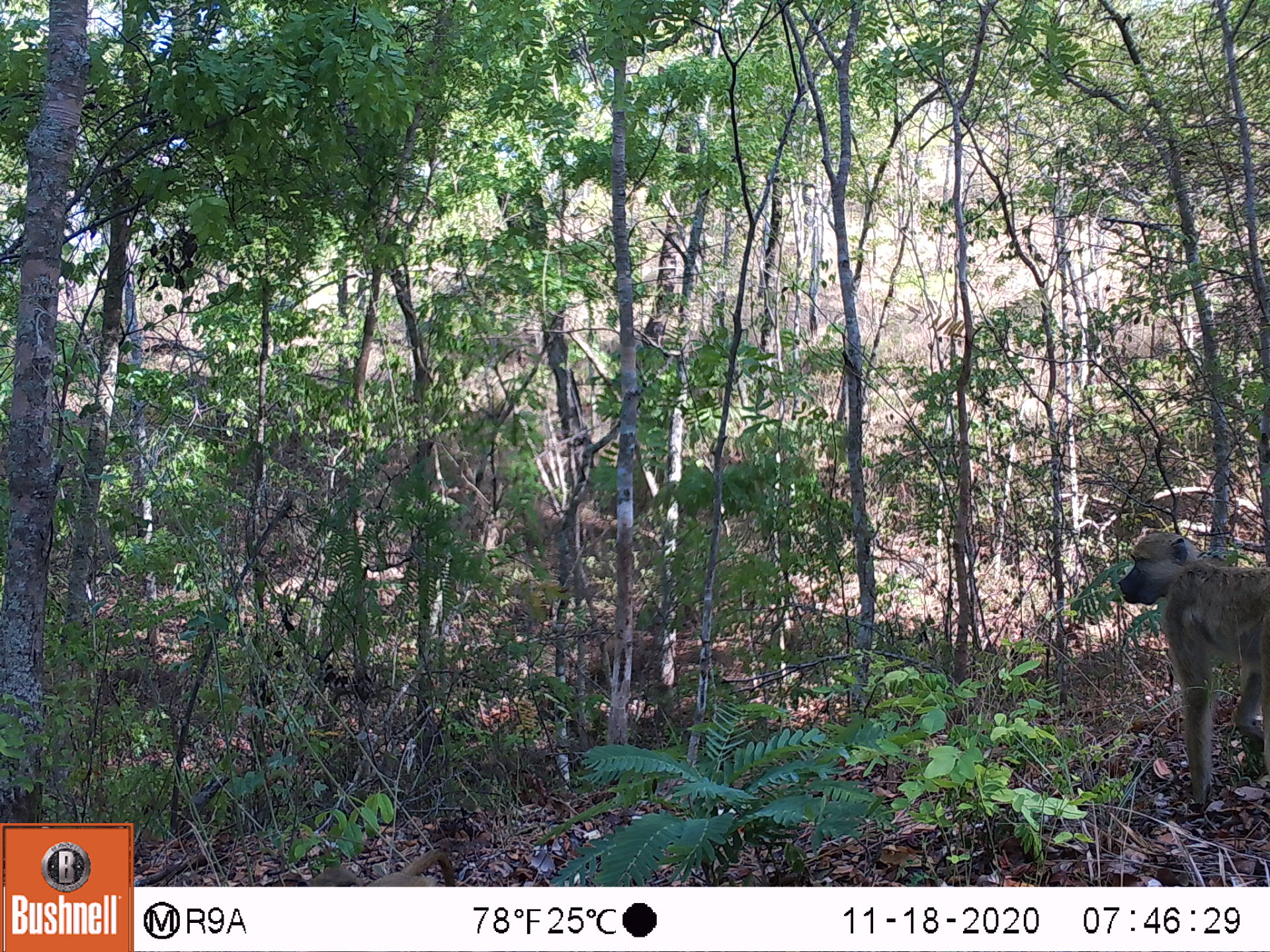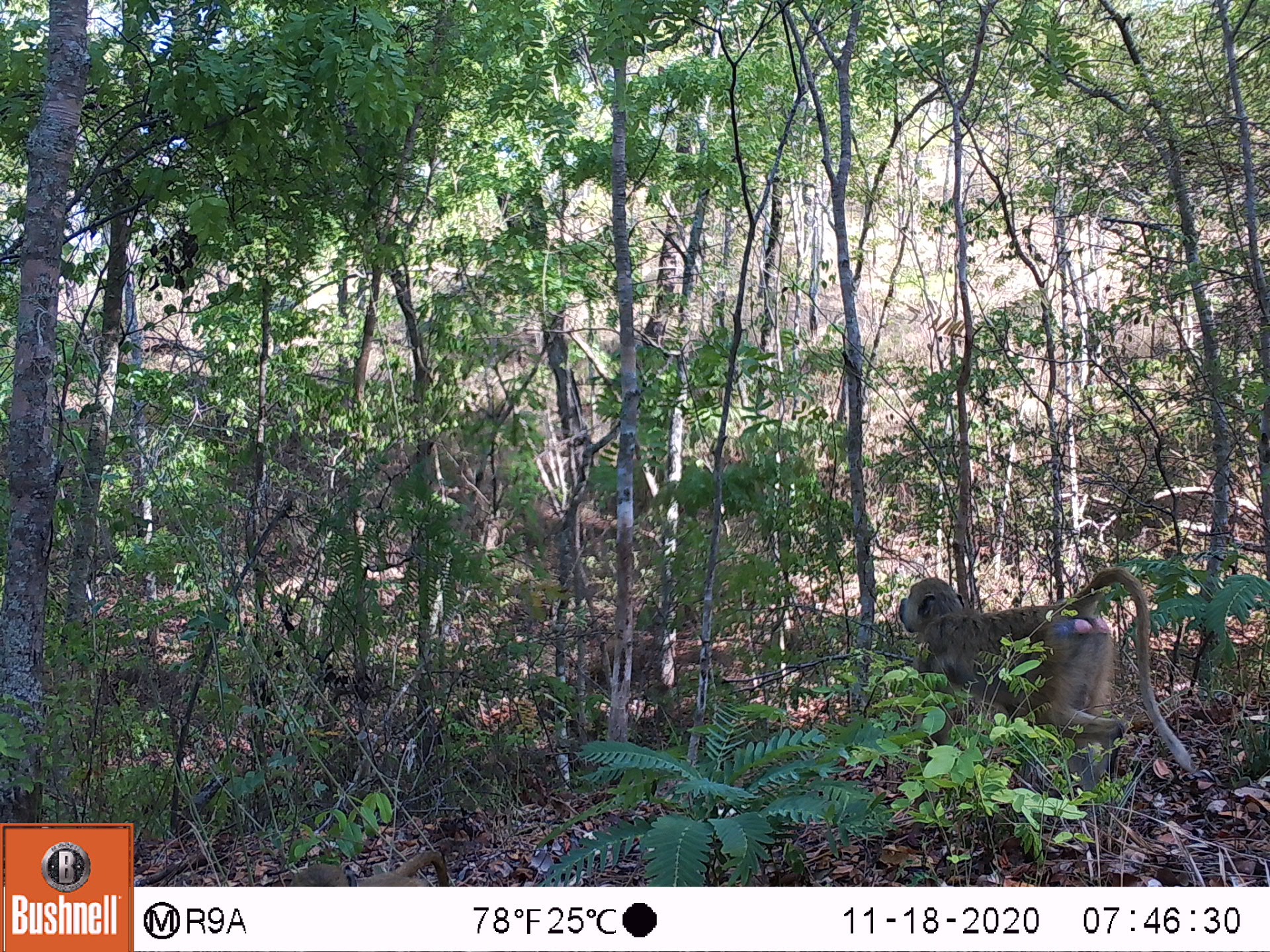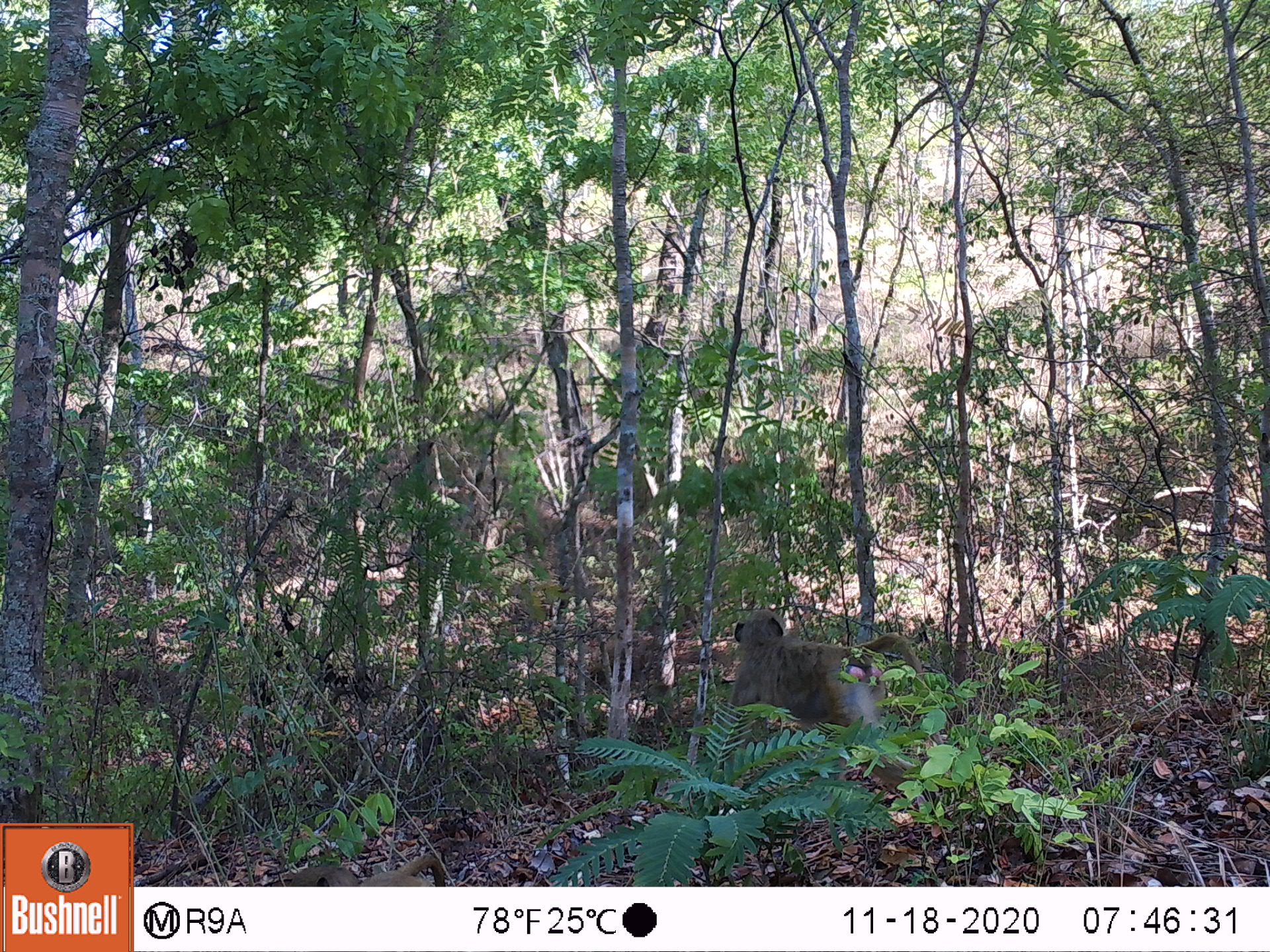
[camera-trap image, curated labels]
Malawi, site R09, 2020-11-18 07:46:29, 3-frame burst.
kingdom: Animalia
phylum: Chordata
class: Mammalia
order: Primates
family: Cercopithecidae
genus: Papio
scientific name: Papio cynocephalus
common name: yellow baboon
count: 2